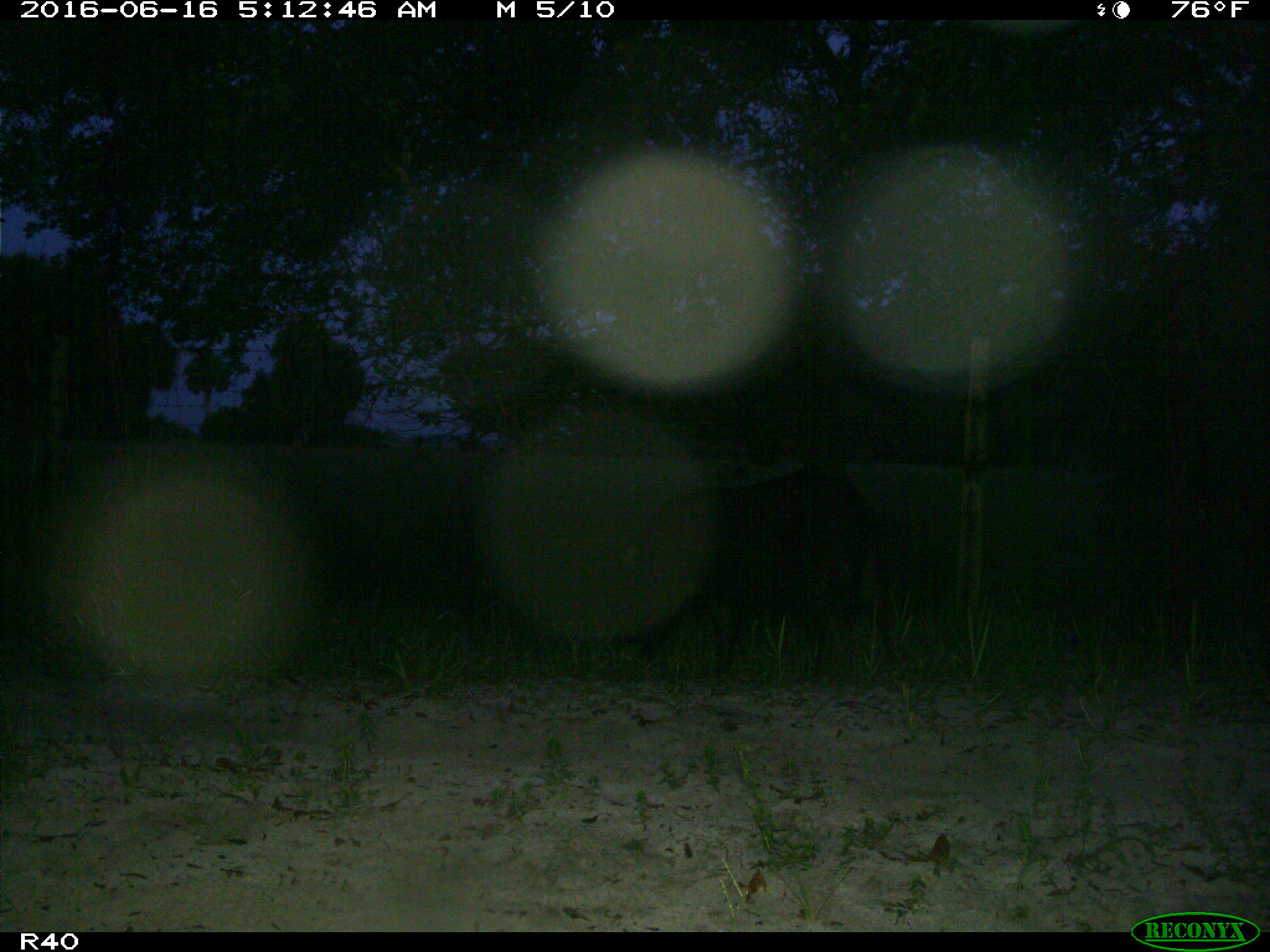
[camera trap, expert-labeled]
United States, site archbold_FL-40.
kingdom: Animalia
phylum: Chordata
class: Mammalia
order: Artiodactyla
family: Suidae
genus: Sus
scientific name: Sus scrofa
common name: wild boar